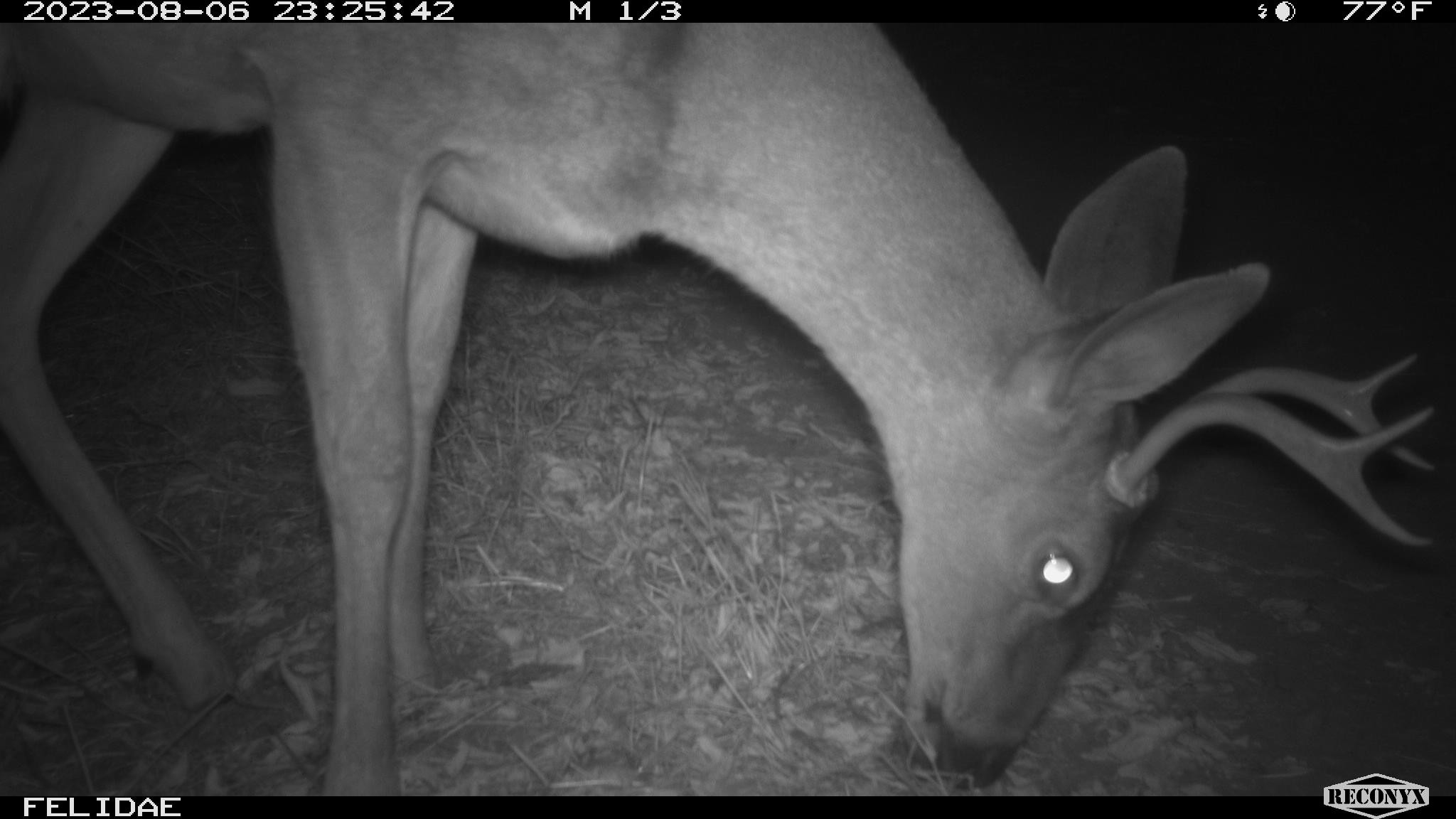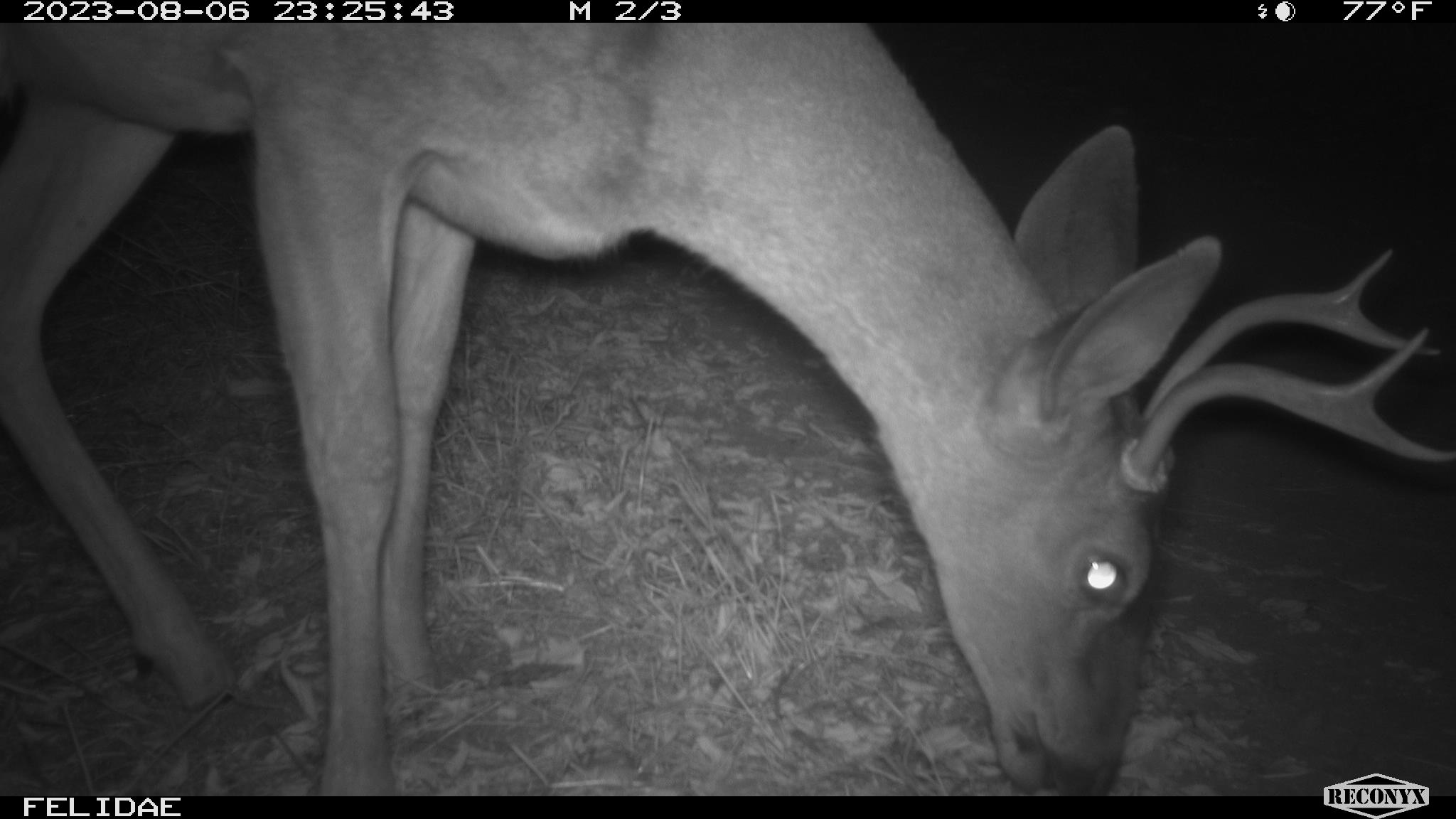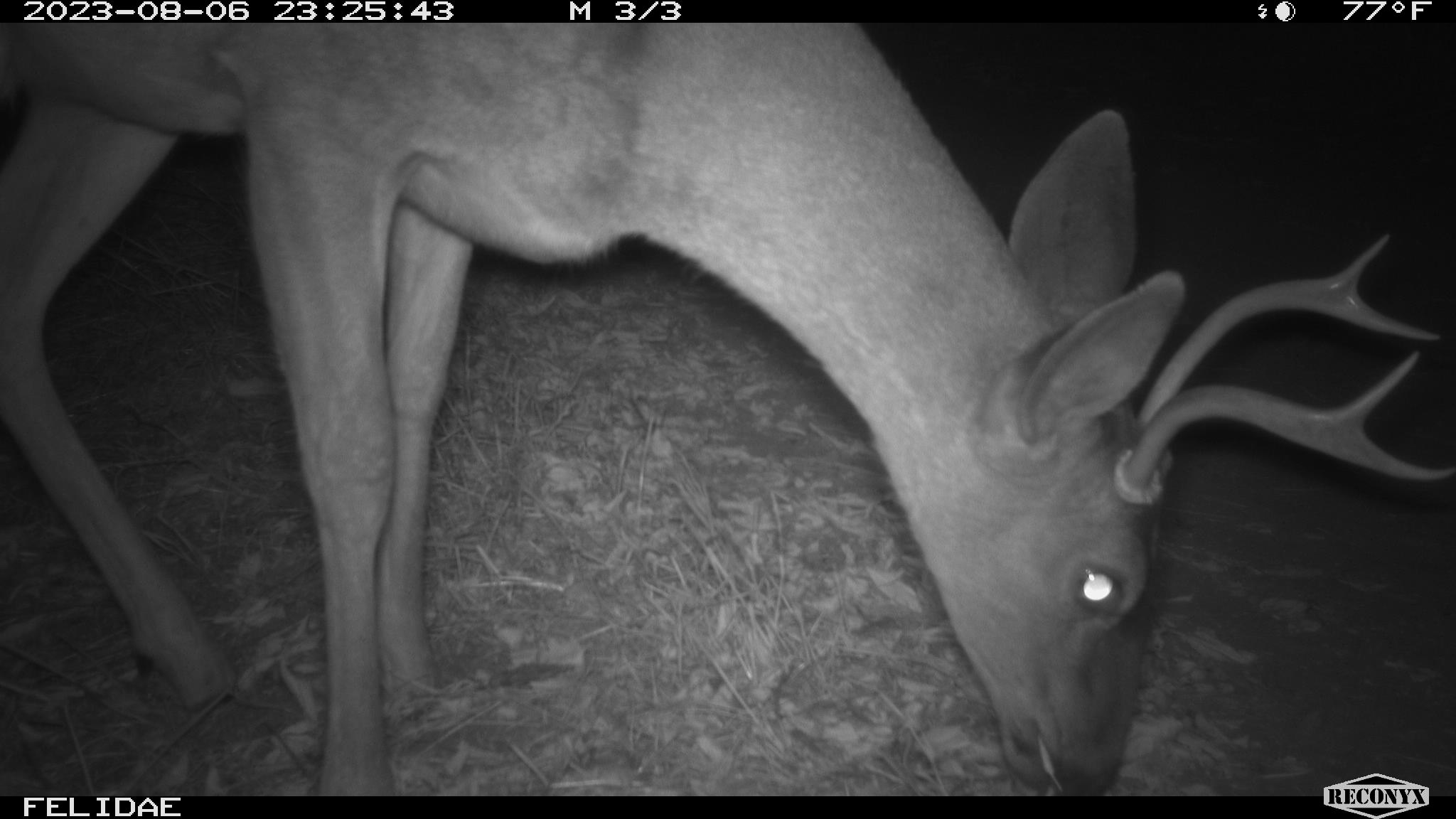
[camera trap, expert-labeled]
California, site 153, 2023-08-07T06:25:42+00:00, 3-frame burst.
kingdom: Animalia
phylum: Chordata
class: Mammalia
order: Artiodactyla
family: Cervidae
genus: Odocoileus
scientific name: Odocoileus hemionus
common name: mule deer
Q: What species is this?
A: Mule deer (Odocoileus hemionus).